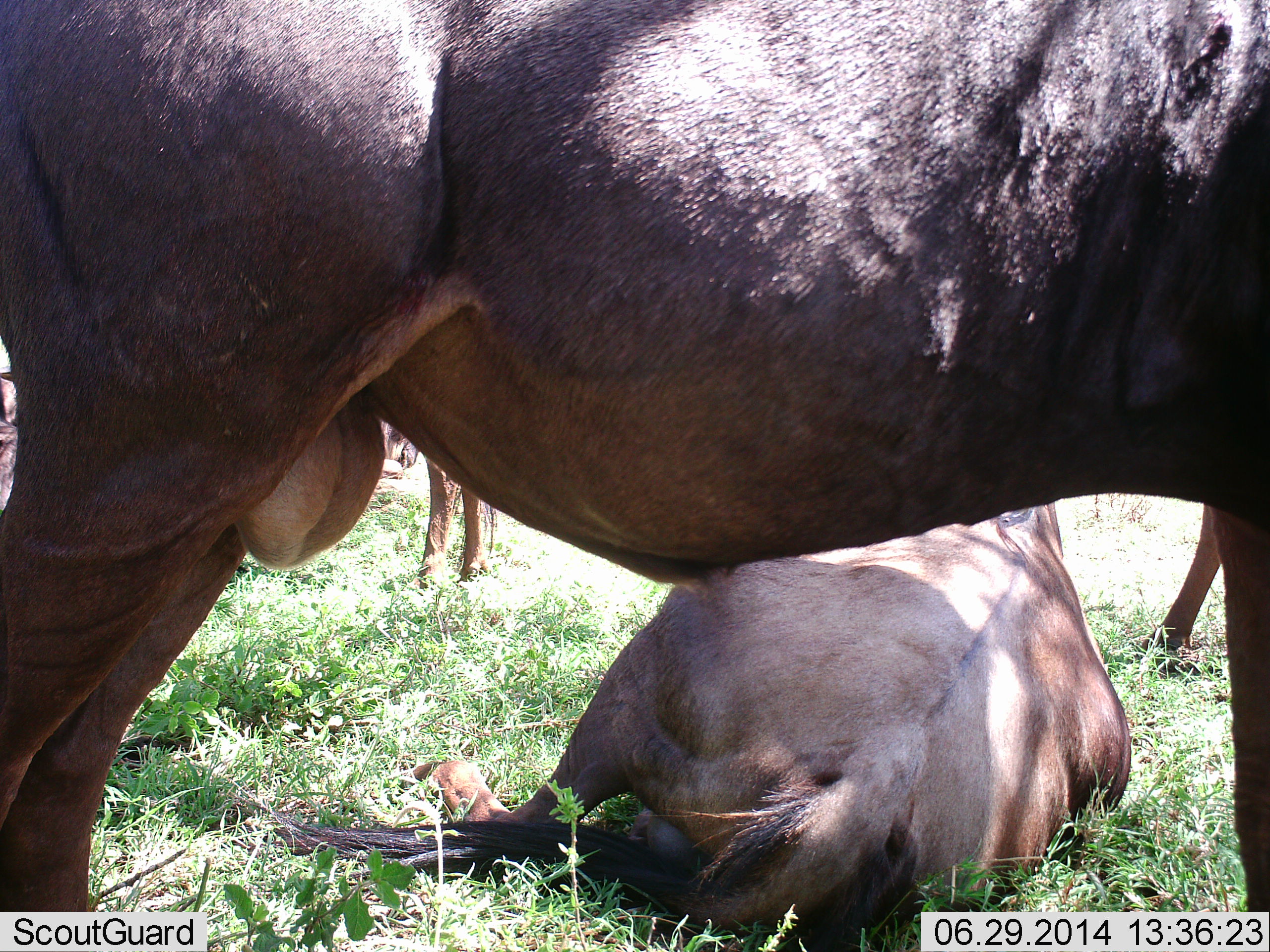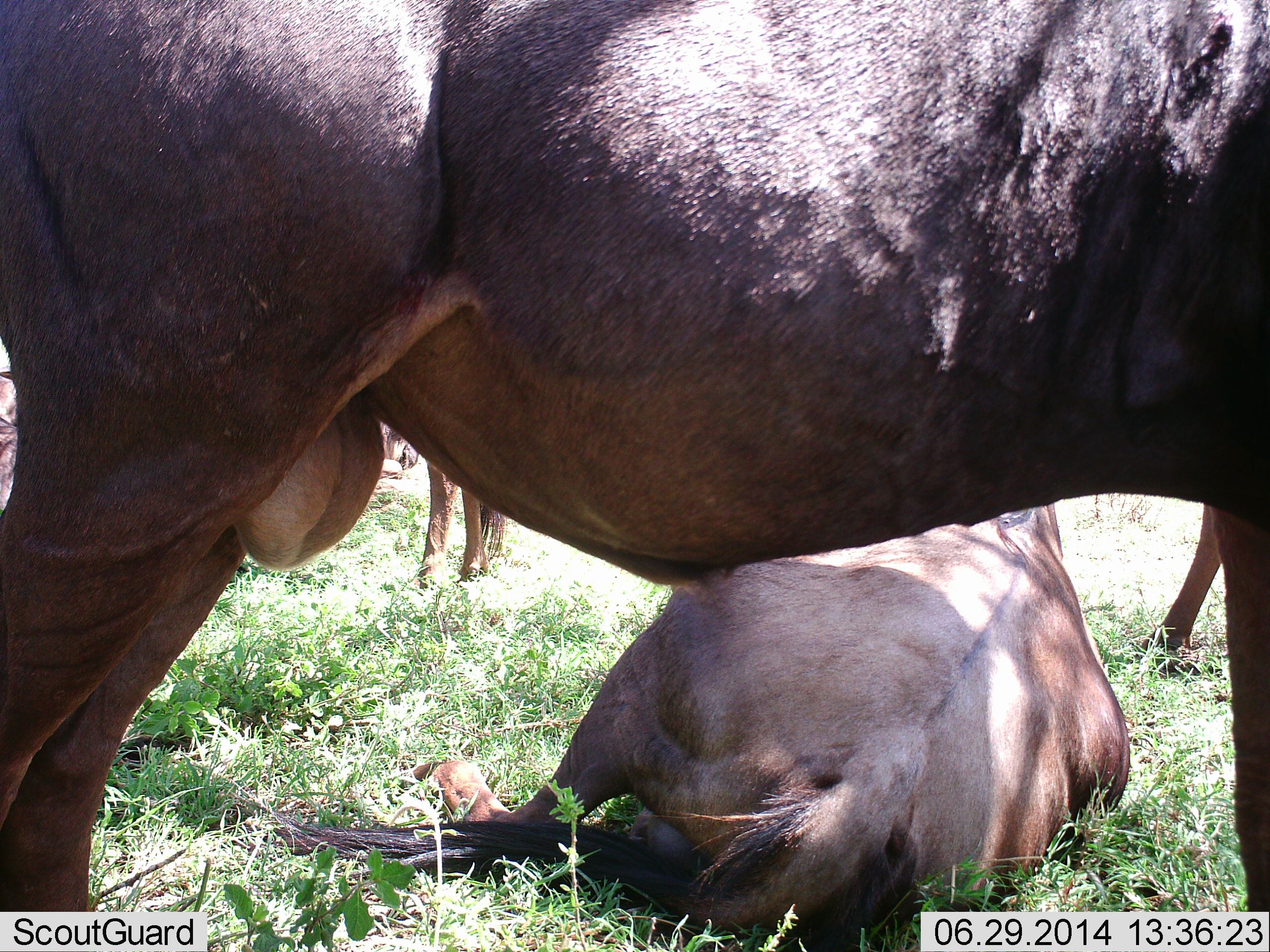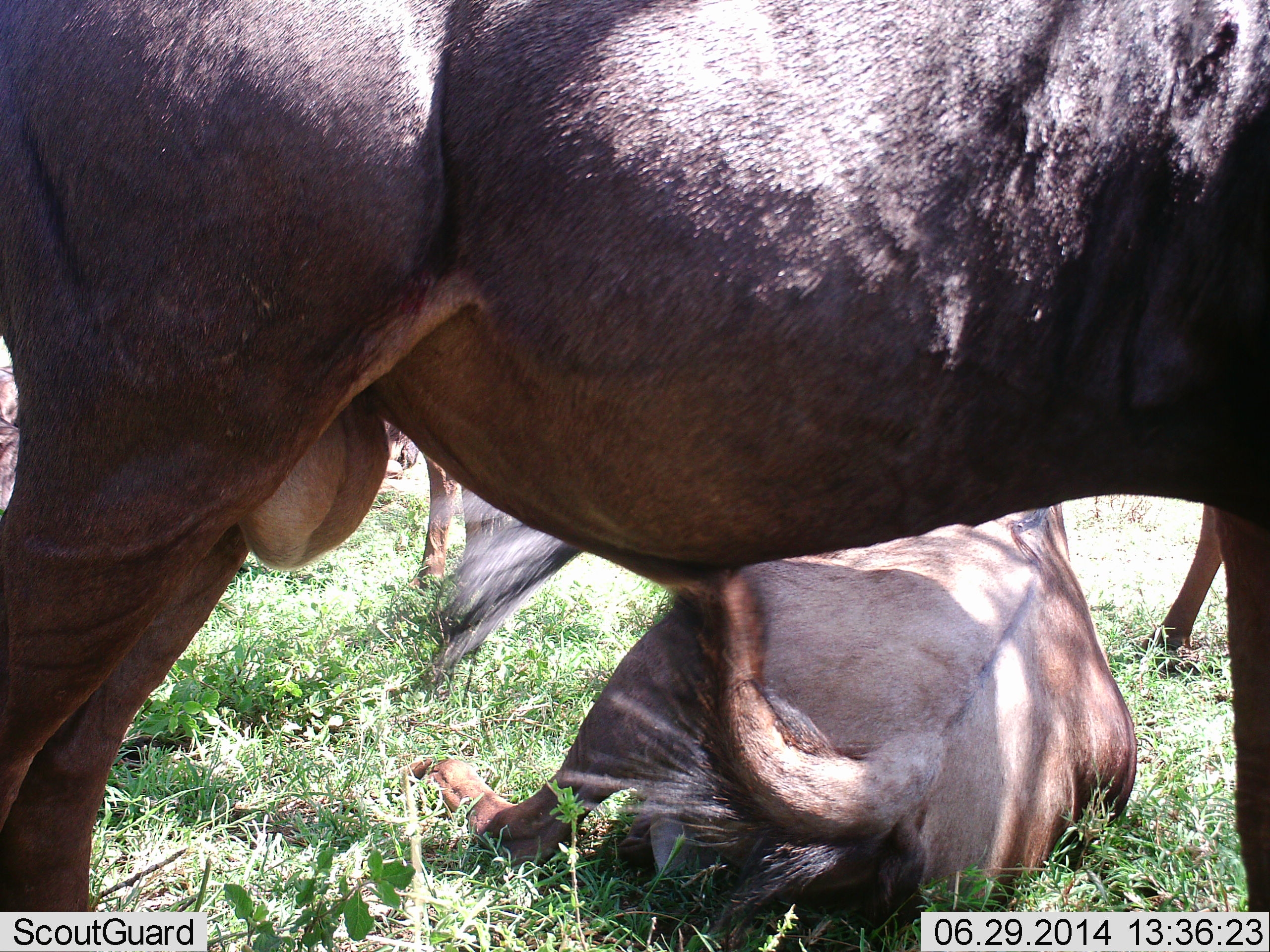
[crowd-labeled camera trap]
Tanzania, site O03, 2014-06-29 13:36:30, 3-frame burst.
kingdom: Animalia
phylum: Chordata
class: Mammalia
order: Artiodactyla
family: Bovidae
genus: Connochaetes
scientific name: Connochaetes taurinus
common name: blue wildebeest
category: wildebeest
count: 4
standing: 100%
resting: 100%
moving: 0%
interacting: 0%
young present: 10%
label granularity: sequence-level